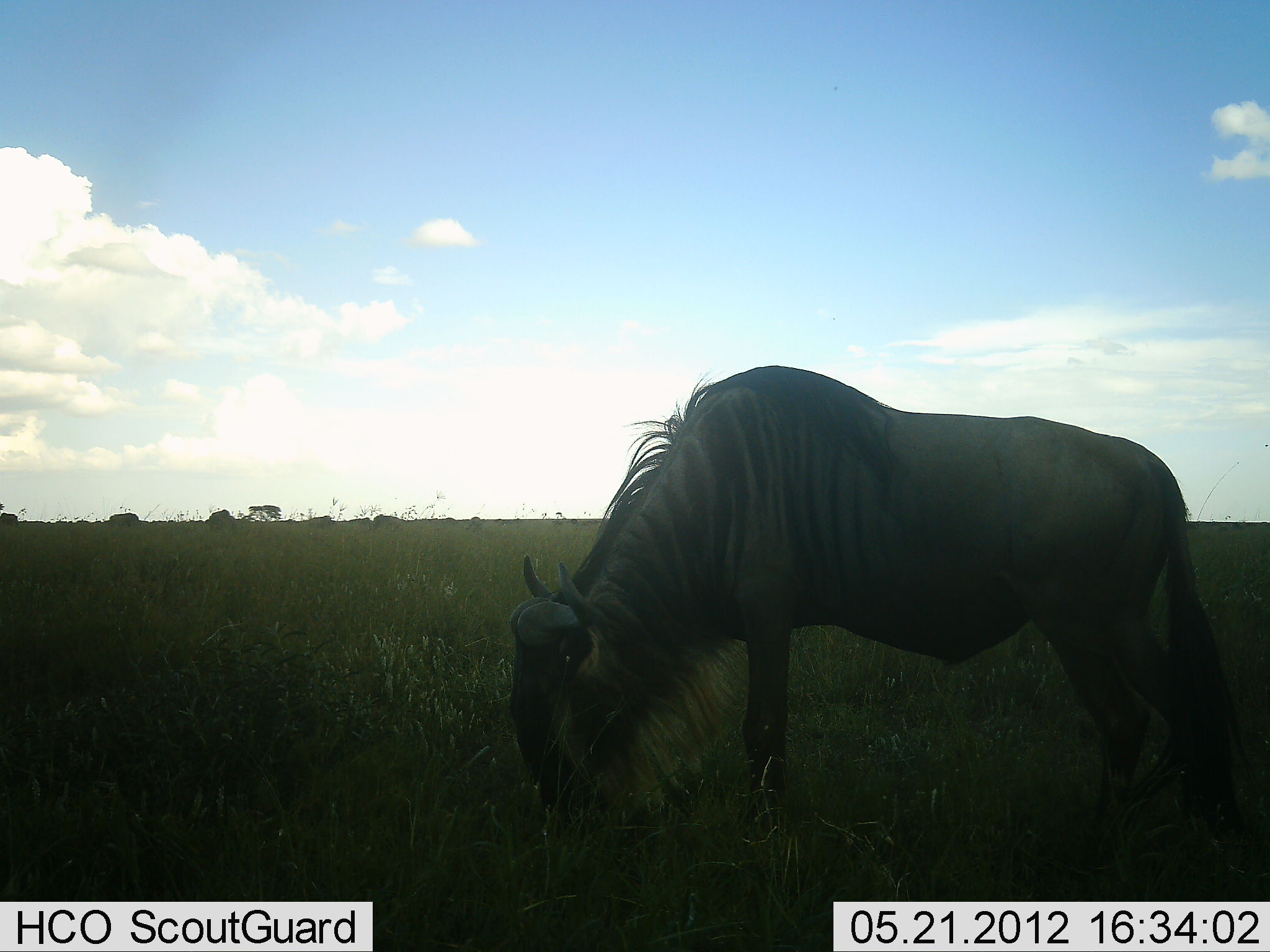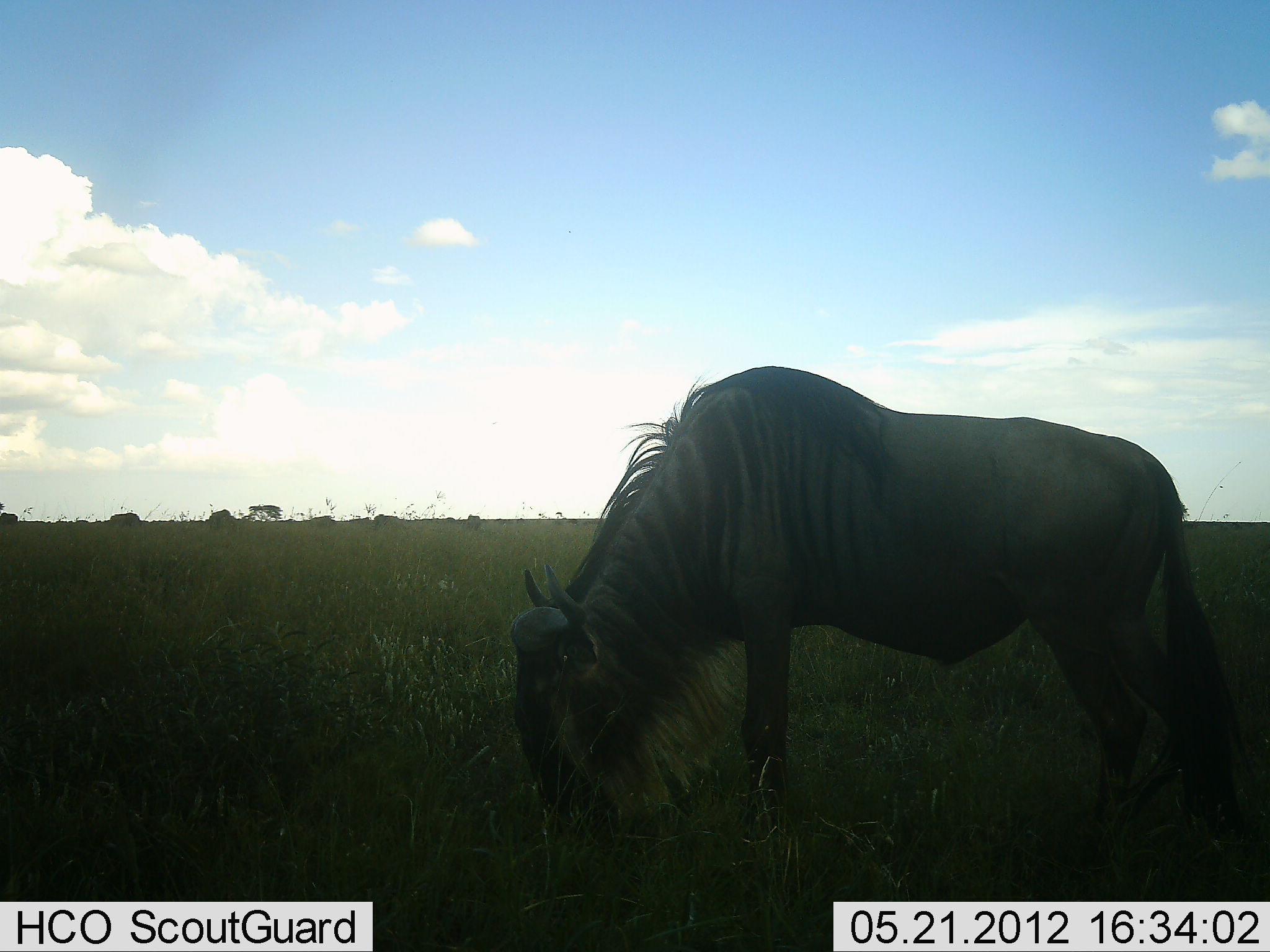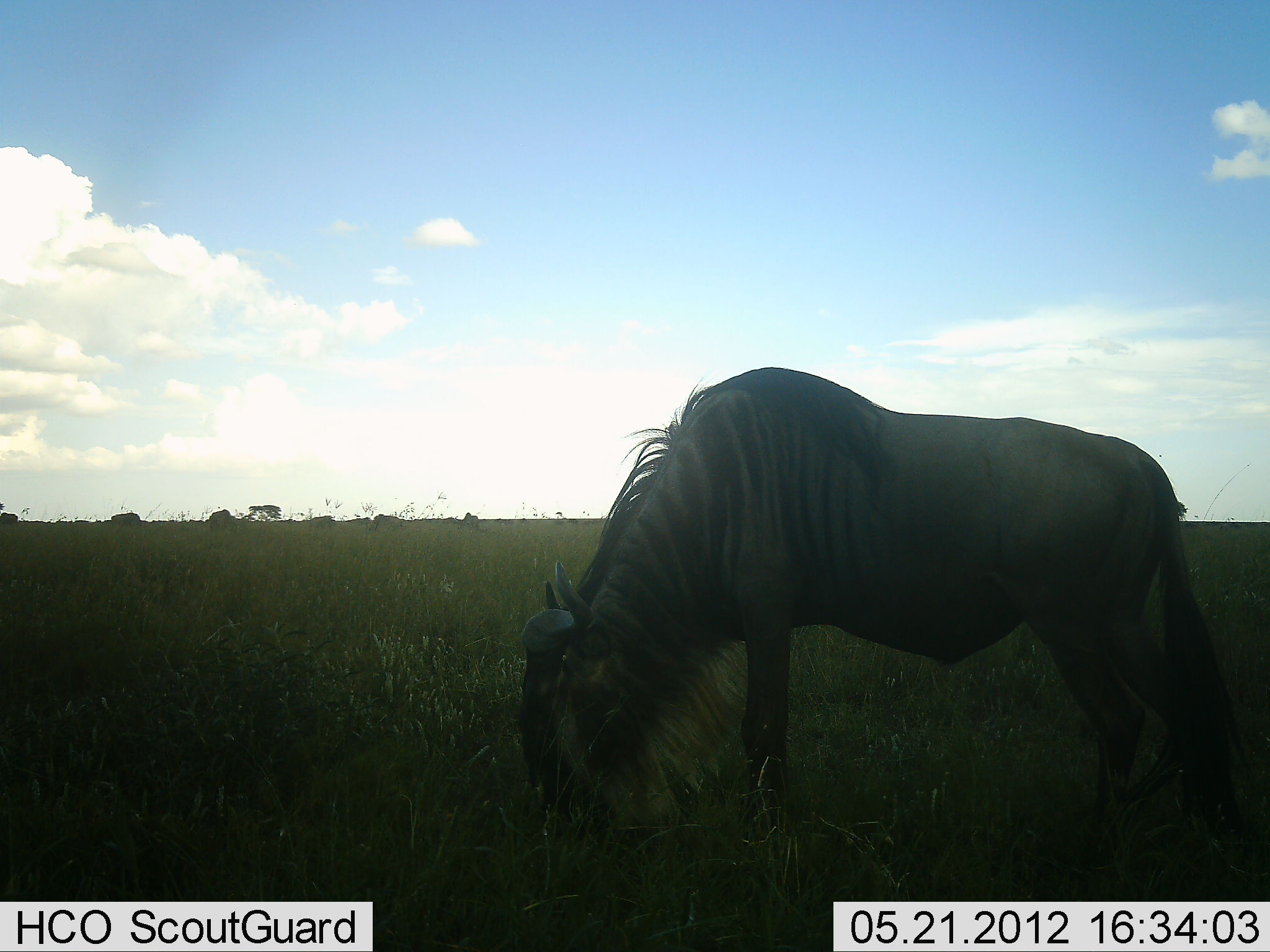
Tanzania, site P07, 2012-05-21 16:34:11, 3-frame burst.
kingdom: Animalia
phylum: Chordata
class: Mammalia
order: Artiodactyla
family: Bovidae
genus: Connochaetes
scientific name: Connochaetes taurinus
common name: blue wildebeest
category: wildebeest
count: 1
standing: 29%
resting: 0%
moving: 6%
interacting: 0%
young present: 0%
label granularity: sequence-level